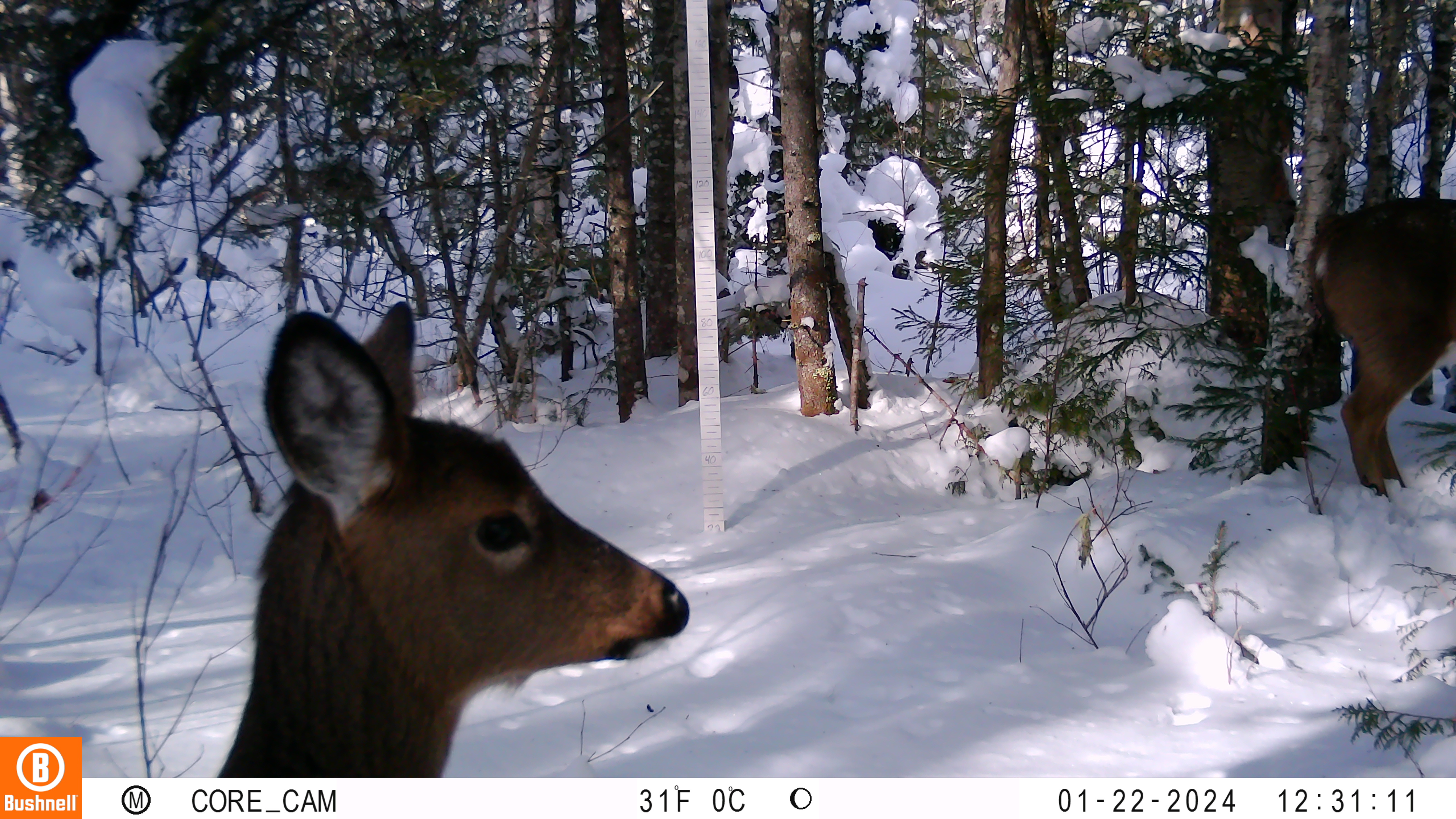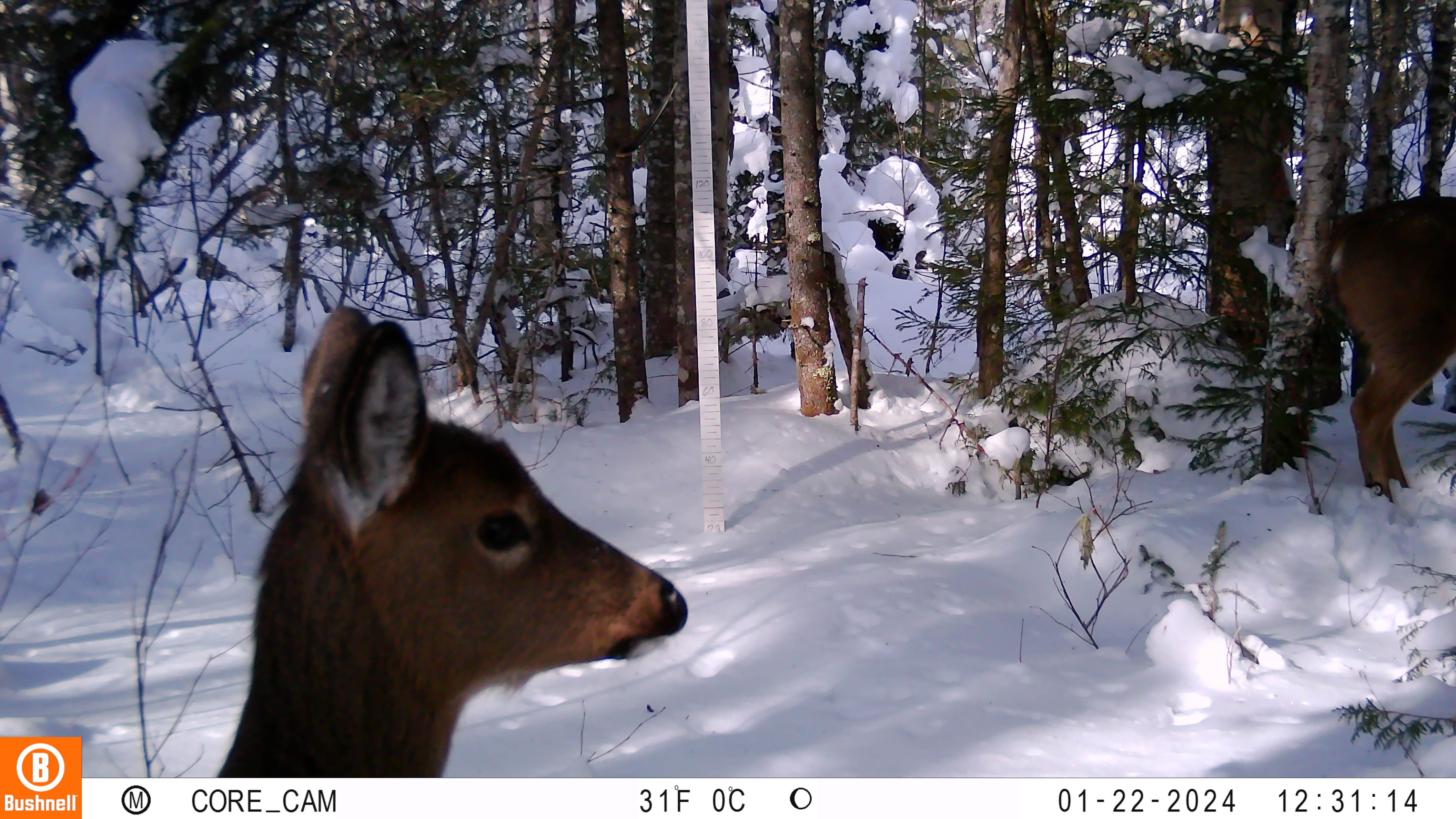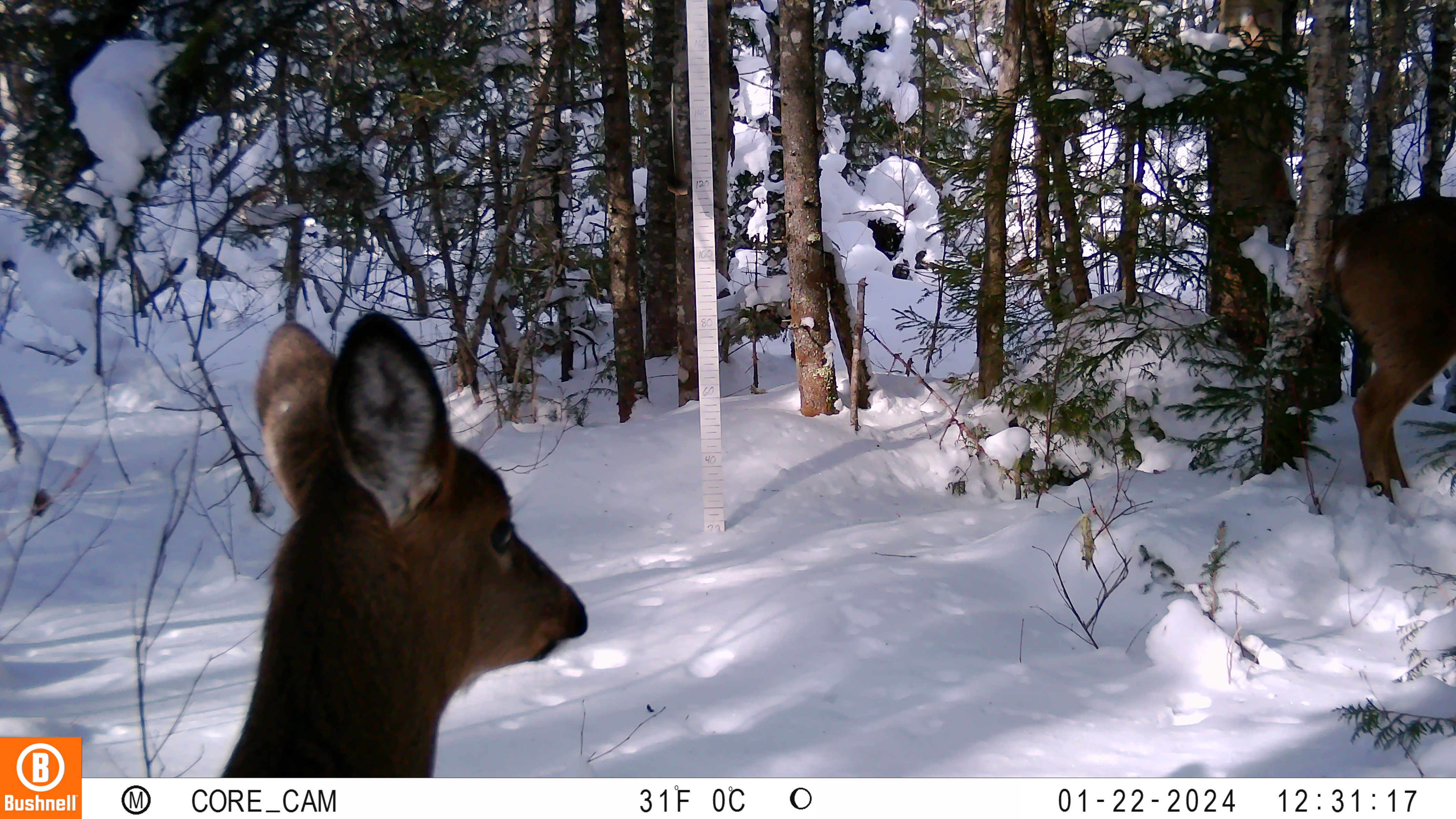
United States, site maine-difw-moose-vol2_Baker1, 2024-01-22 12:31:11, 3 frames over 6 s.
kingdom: Animalia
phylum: Chordata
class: Mammalia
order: Artiodactyla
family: Cervidae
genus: Odocoileus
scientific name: Odocoileus virginianus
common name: white-tailed deer